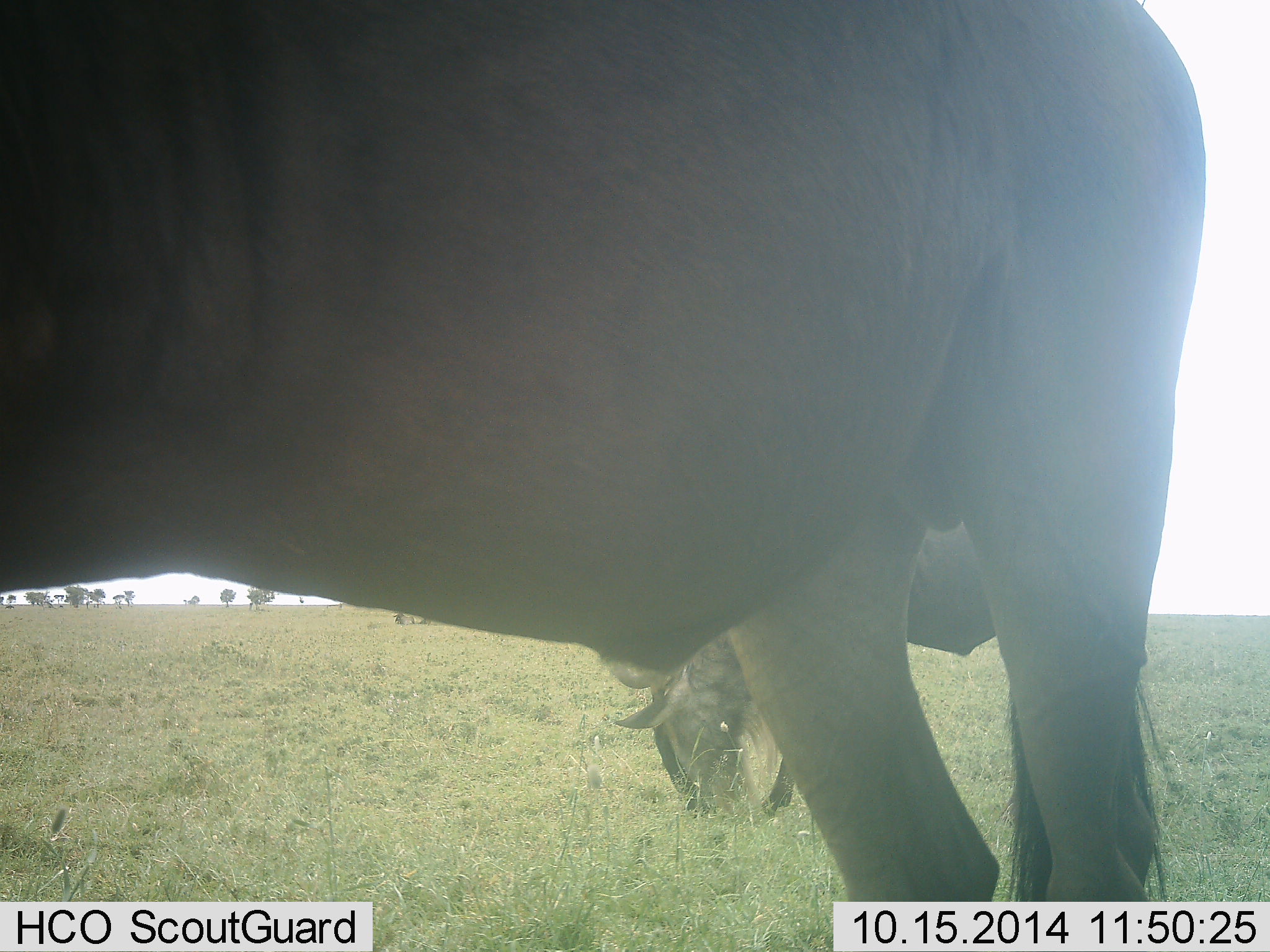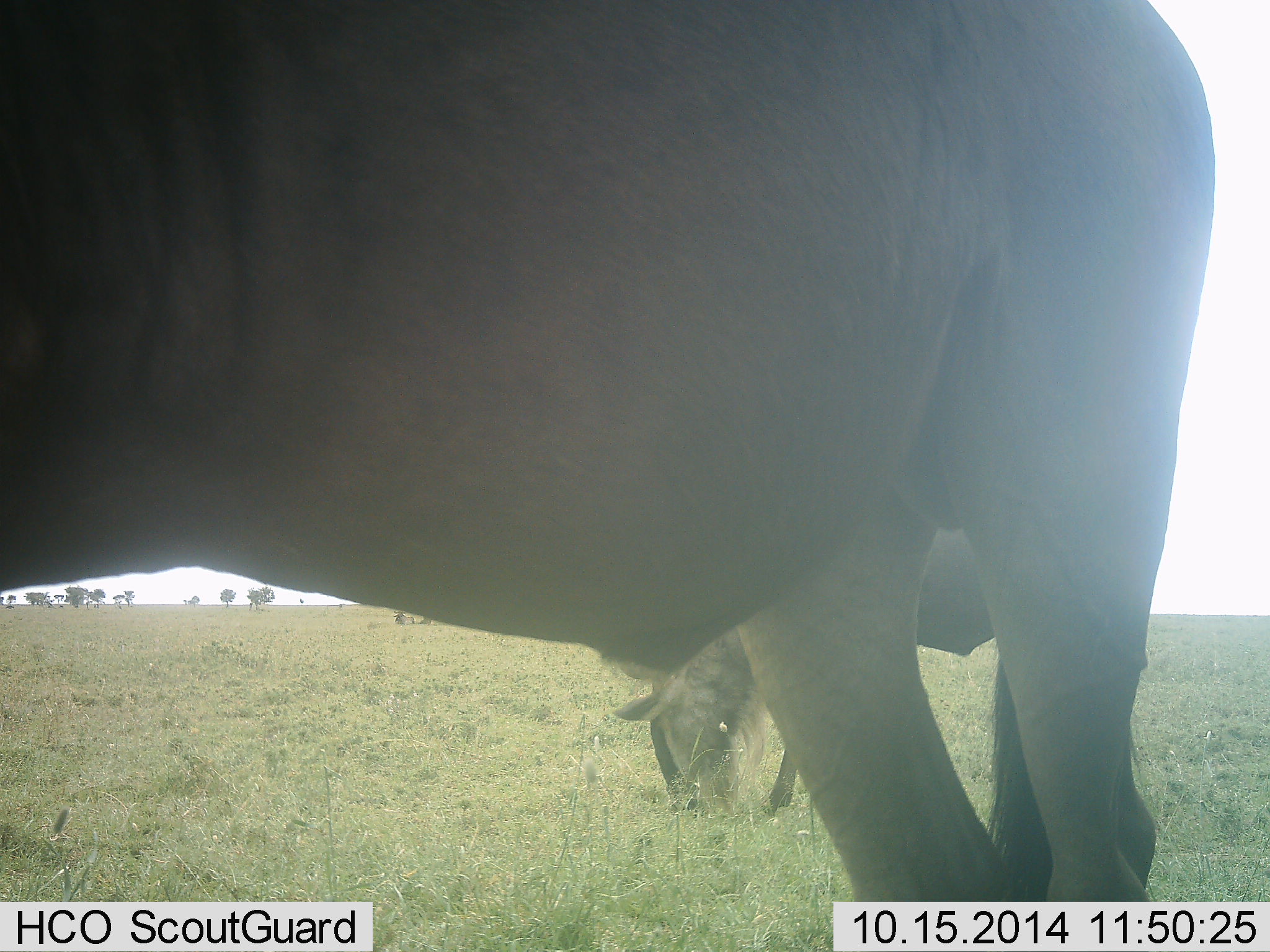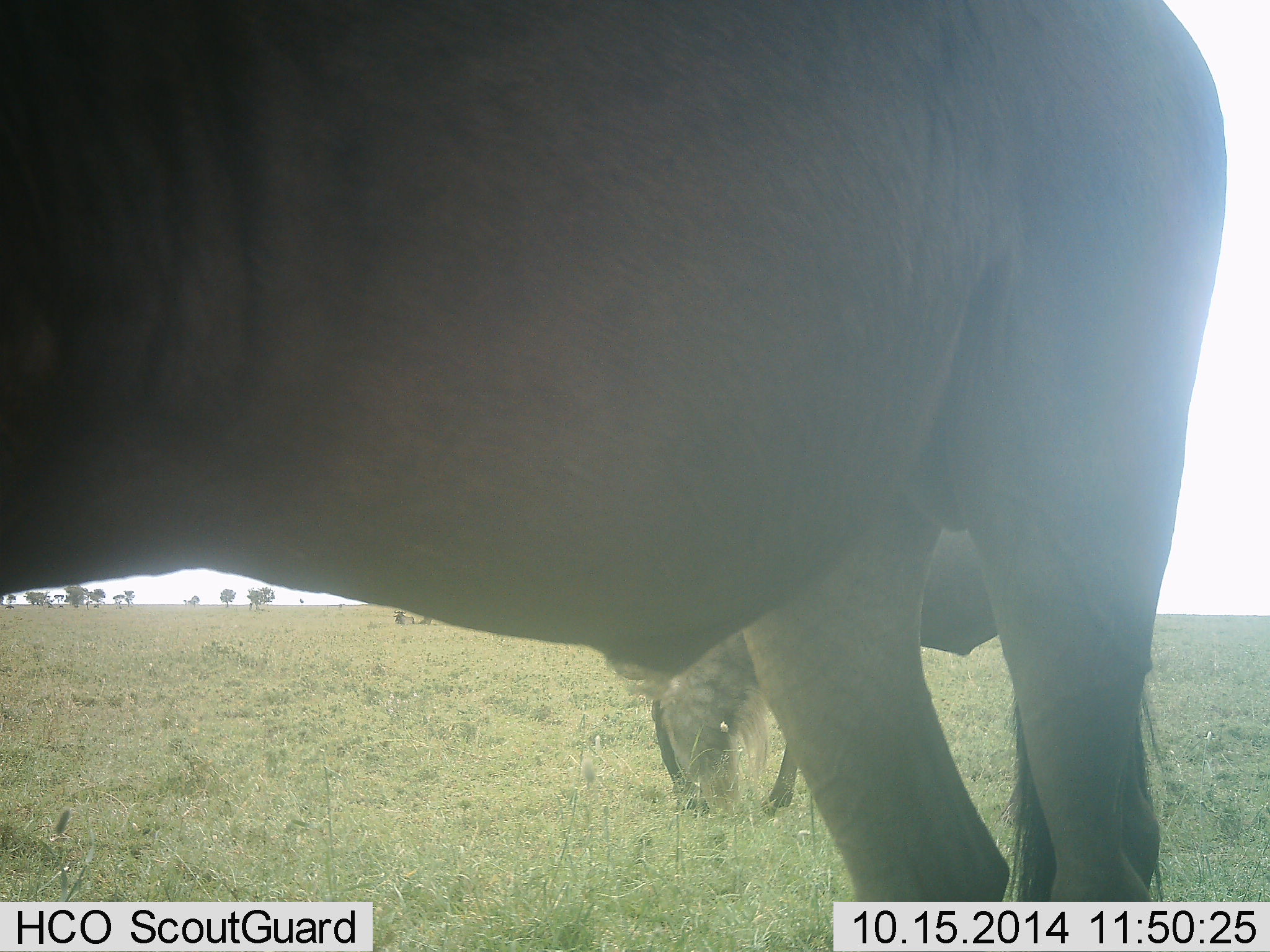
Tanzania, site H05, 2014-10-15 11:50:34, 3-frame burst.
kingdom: Animalia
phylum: Chordata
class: Mammalia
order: Artiodactyla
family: Bovidae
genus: Connochaetes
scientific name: Connochaetes taurinus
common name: blue wildebeest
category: wildebeest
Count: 2.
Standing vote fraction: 40%.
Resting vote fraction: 10%.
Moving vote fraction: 0%.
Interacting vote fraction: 0%.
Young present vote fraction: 0%.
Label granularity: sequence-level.